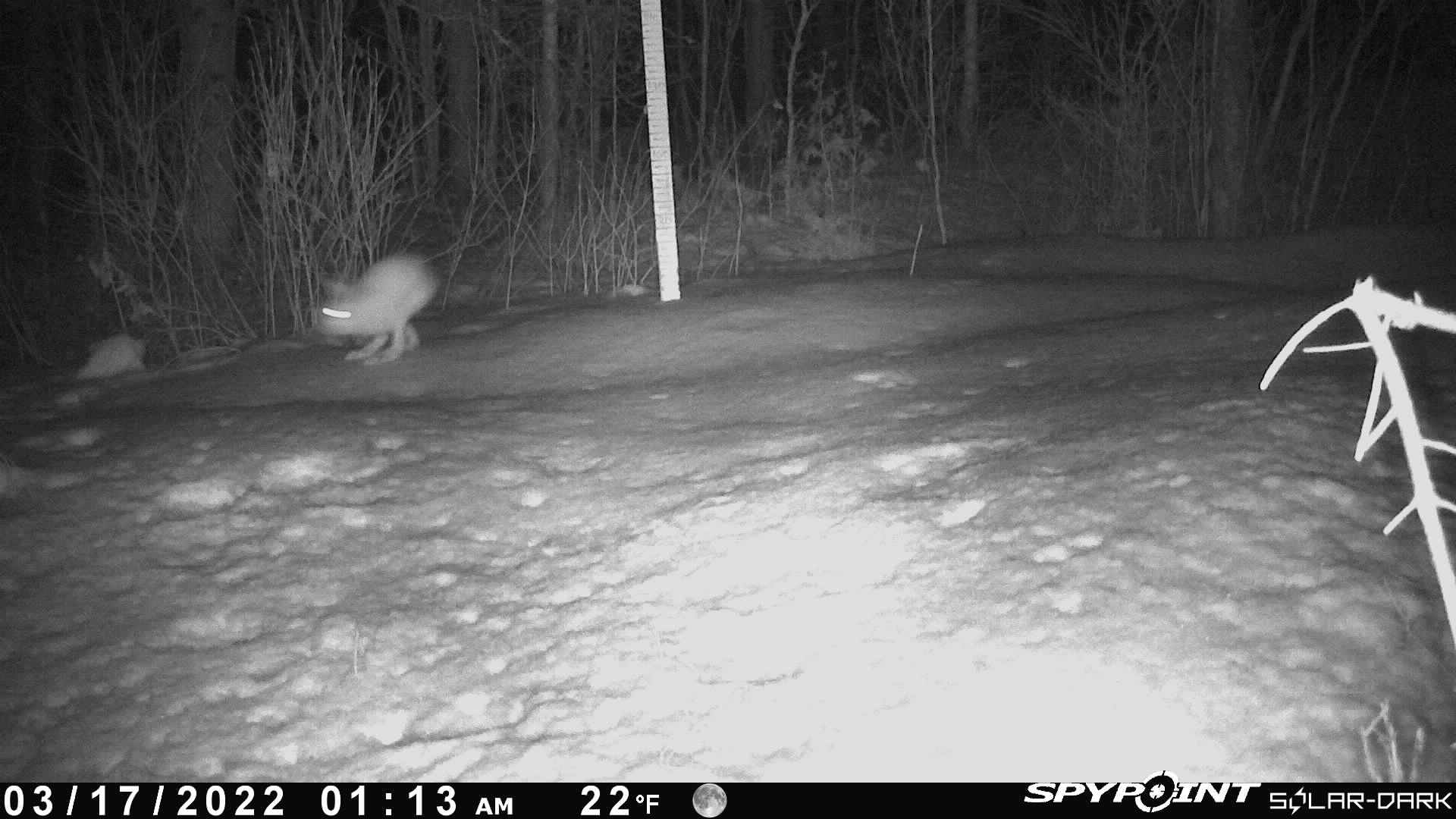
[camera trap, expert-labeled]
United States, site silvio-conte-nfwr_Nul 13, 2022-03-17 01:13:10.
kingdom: Animalia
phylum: Chordata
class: Mammalia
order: Lagomorpha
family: Leporidae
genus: Lepus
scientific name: Lepus americanus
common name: snowshoe hare